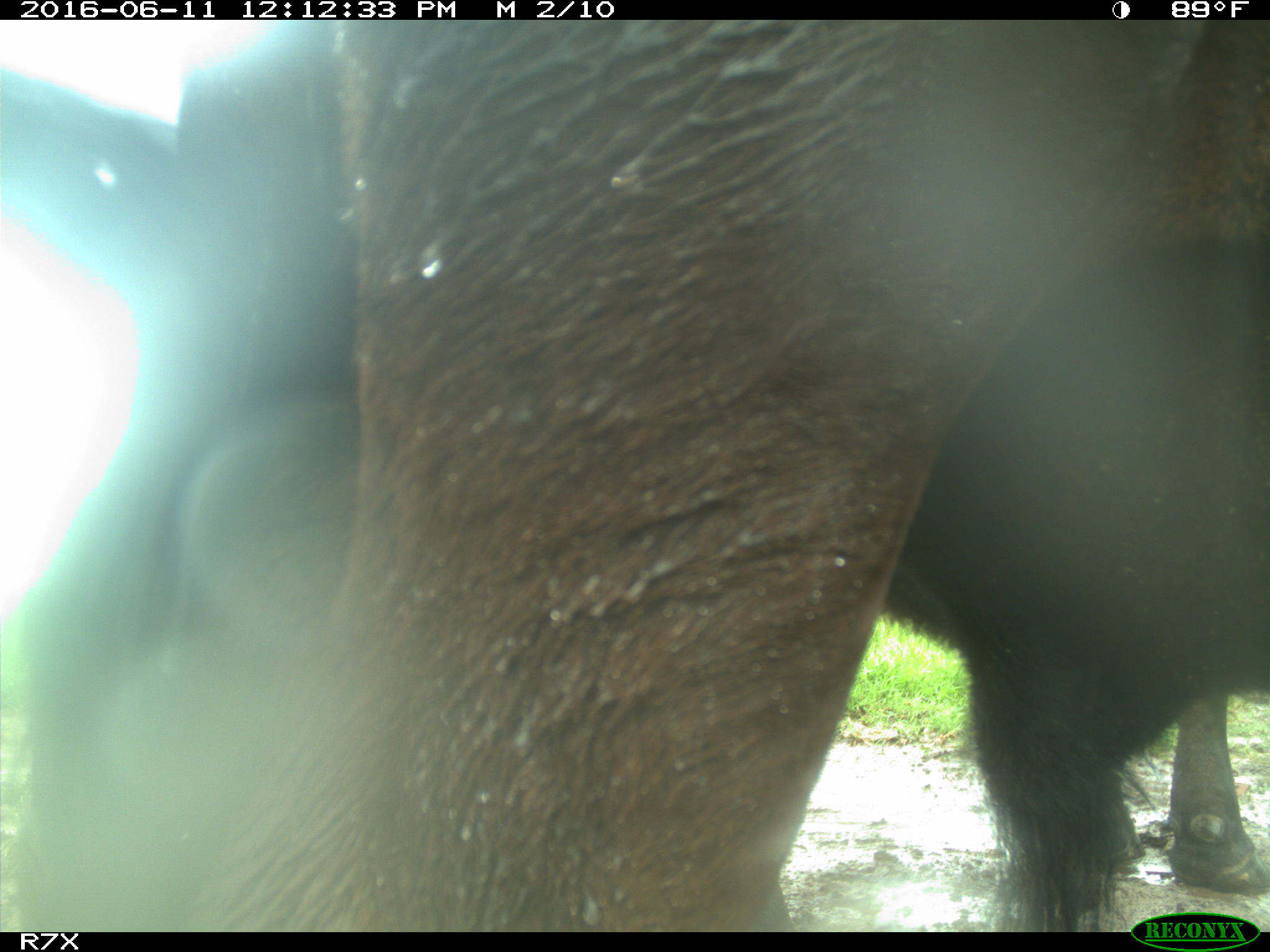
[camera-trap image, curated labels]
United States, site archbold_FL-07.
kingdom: Animalia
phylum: Chordata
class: Mammalia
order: Artiodactyla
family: Bovidae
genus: Bos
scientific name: Bos taurus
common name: domestic cow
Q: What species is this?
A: Bos taurus (domestic cow).